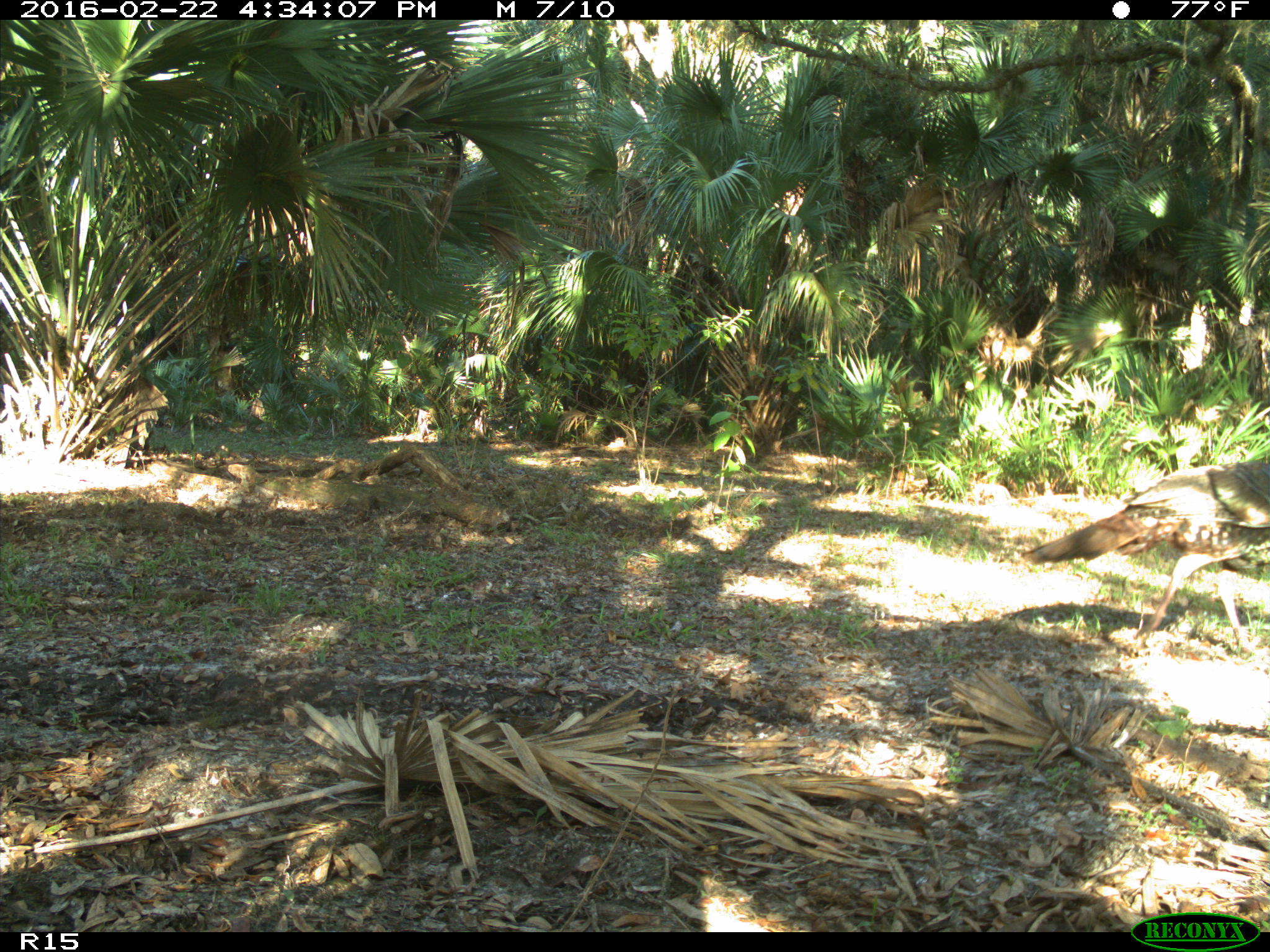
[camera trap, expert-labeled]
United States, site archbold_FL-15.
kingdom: Animalia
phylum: Chordata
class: Aves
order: Galliformes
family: Phasianidae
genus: Meleagris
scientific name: Meleagris gallopavo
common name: wild turkey